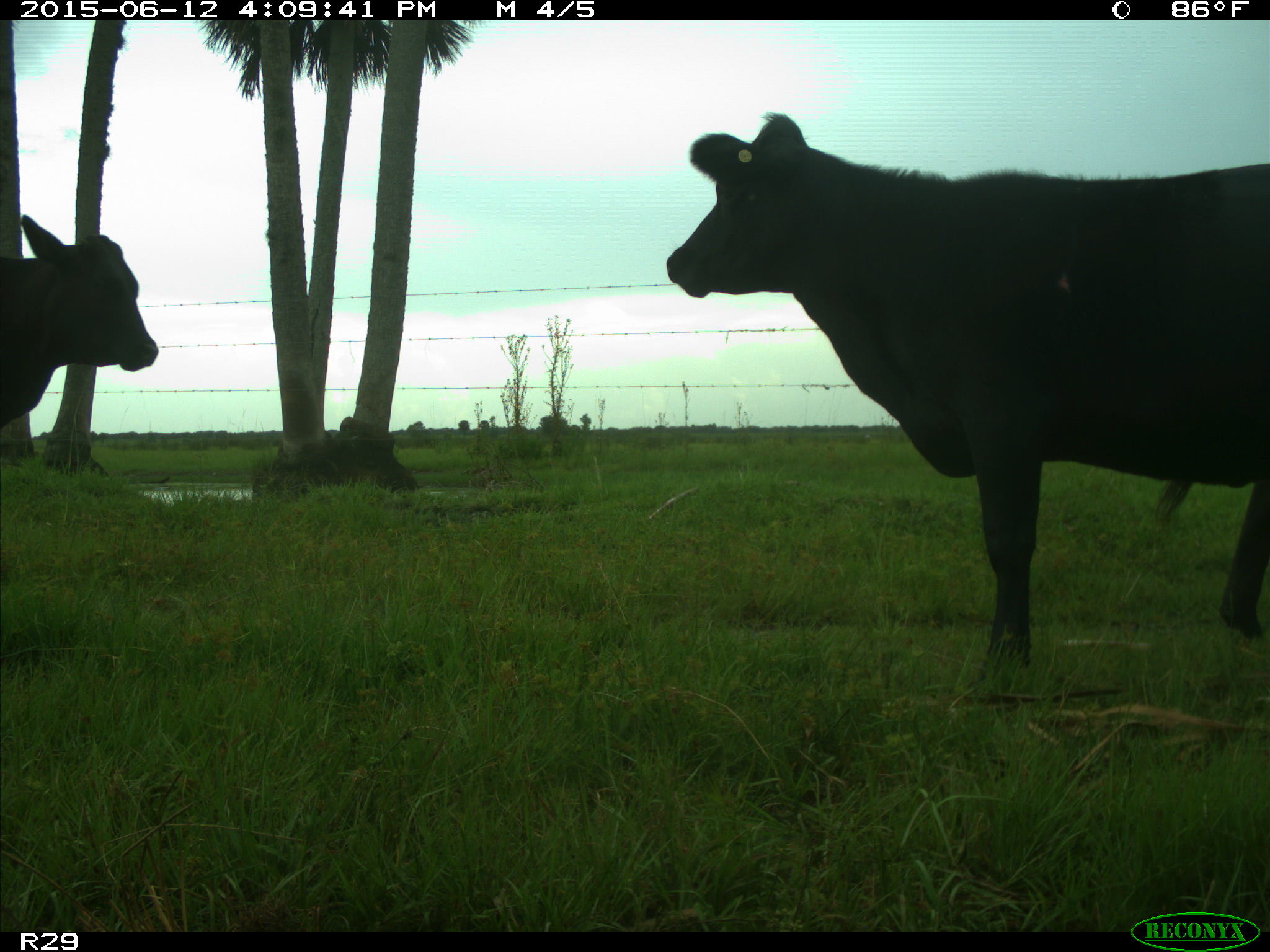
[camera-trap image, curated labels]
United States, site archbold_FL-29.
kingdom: Animalia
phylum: Chordata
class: Mammalia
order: Artiodactyla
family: Bovidae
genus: Bos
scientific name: Bos taurus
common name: domestic cow